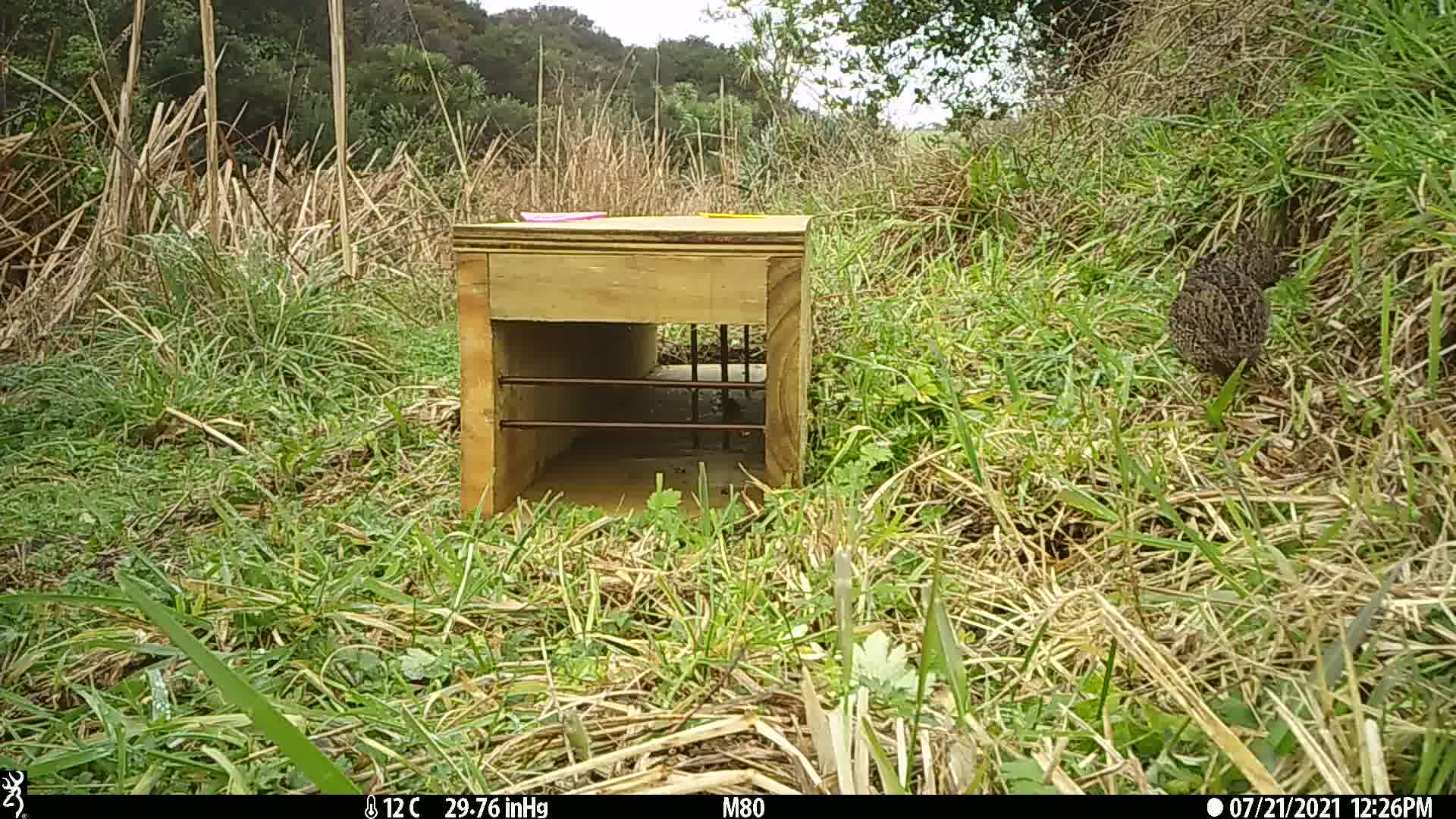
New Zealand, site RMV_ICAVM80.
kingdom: Animalia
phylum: Chordata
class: Aves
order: Galliformes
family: Phasianidae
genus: Synoicus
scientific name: Synoicus ypsilophorus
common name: brown quail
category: quail brown